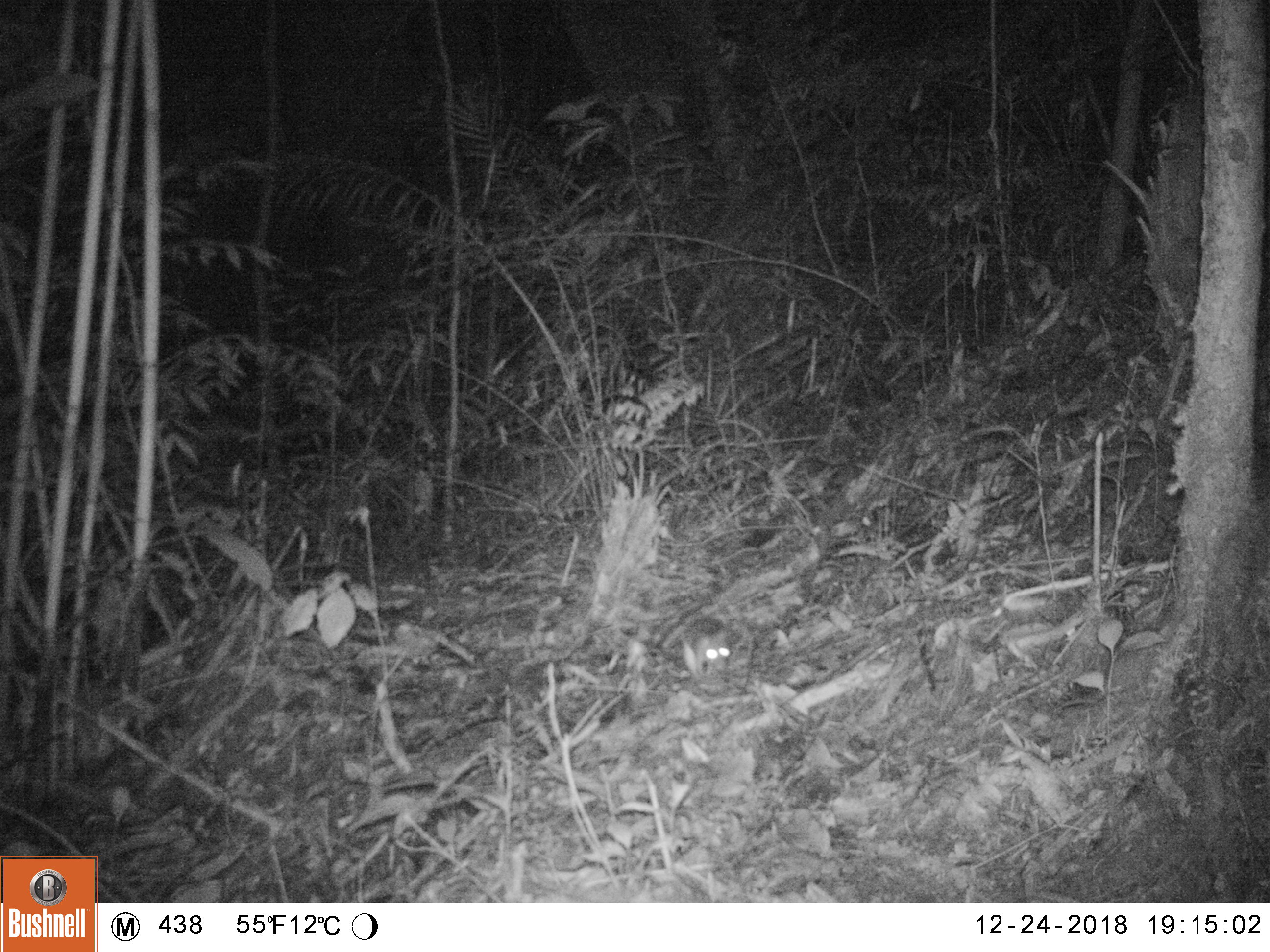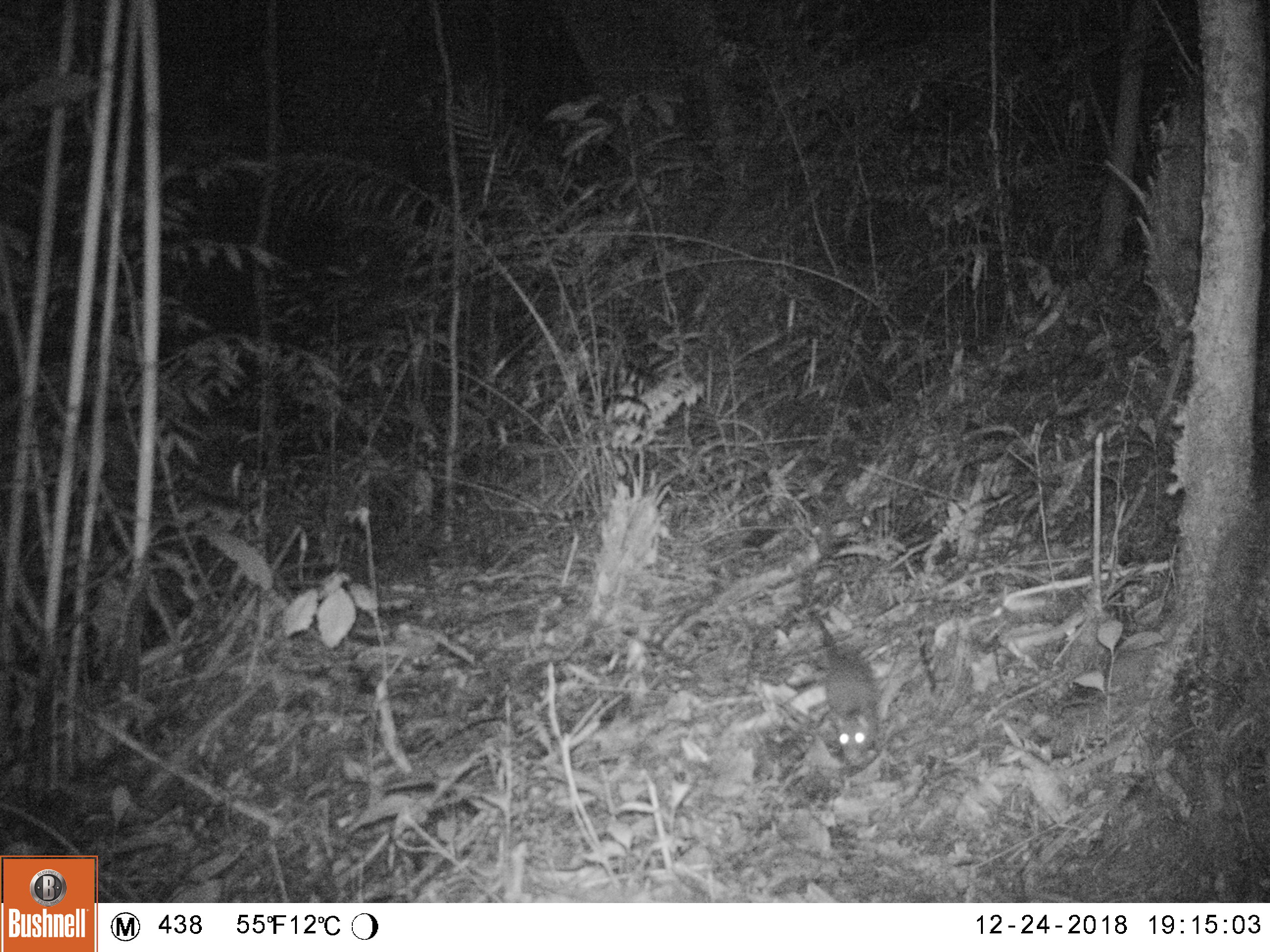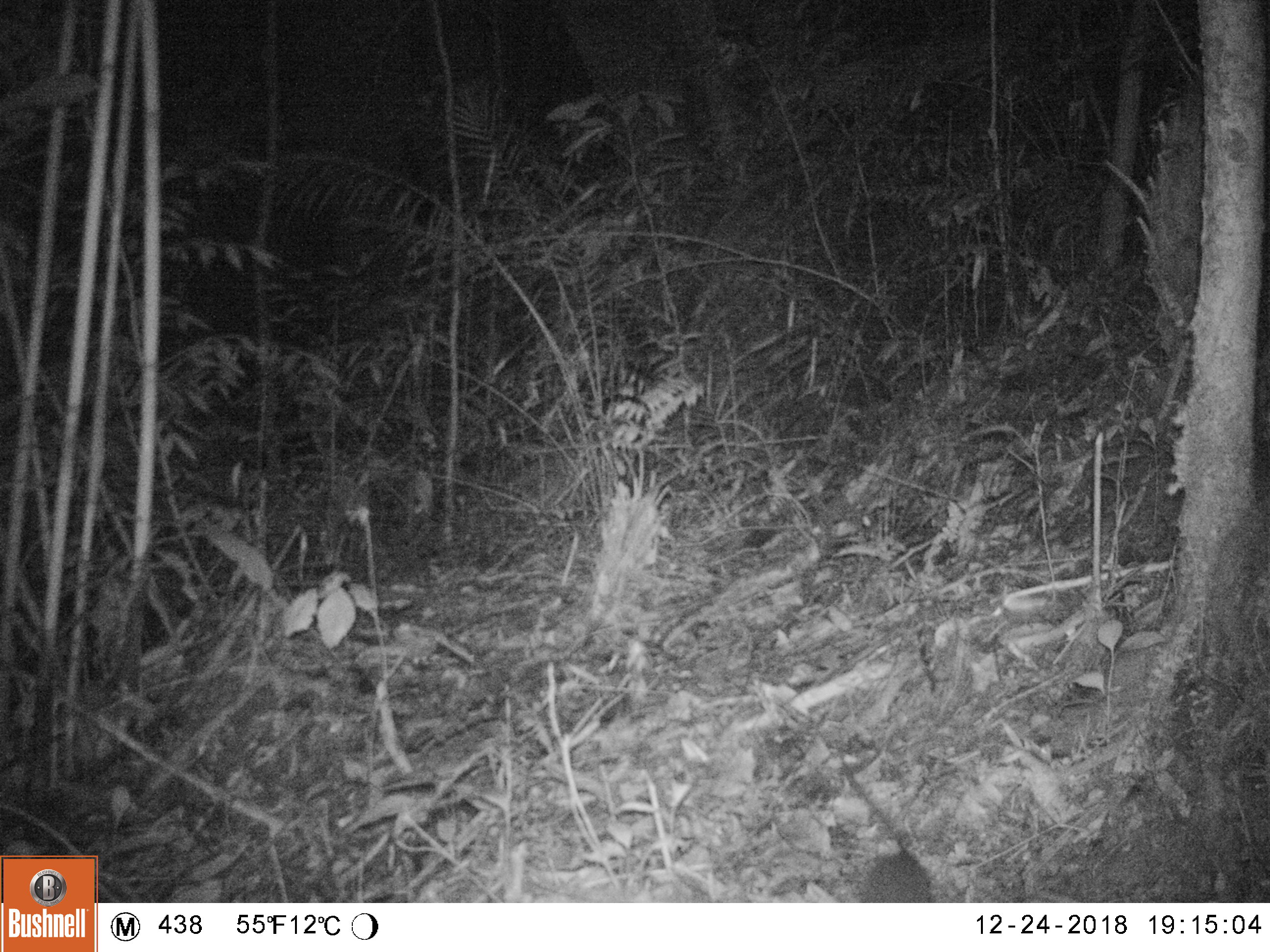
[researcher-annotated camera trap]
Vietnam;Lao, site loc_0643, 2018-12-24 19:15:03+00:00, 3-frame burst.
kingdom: Animalia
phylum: Chordata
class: Mammalia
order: Rodentia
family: Muridae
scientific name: Muridae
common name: old-world mice and rats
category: unidentified murid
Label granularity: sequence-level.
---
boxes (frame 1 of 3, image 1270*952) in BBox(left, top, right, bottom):
unidentified murid: BBox(695, 629, 731, 675)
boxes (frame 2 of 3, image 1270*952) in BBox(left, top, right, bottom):
unidentified murid: BBox(814, 615, 881, 766)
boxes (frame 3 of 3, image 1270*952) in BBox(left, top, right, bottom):
unidentified murid: BBox(838, 757, 933, 902)